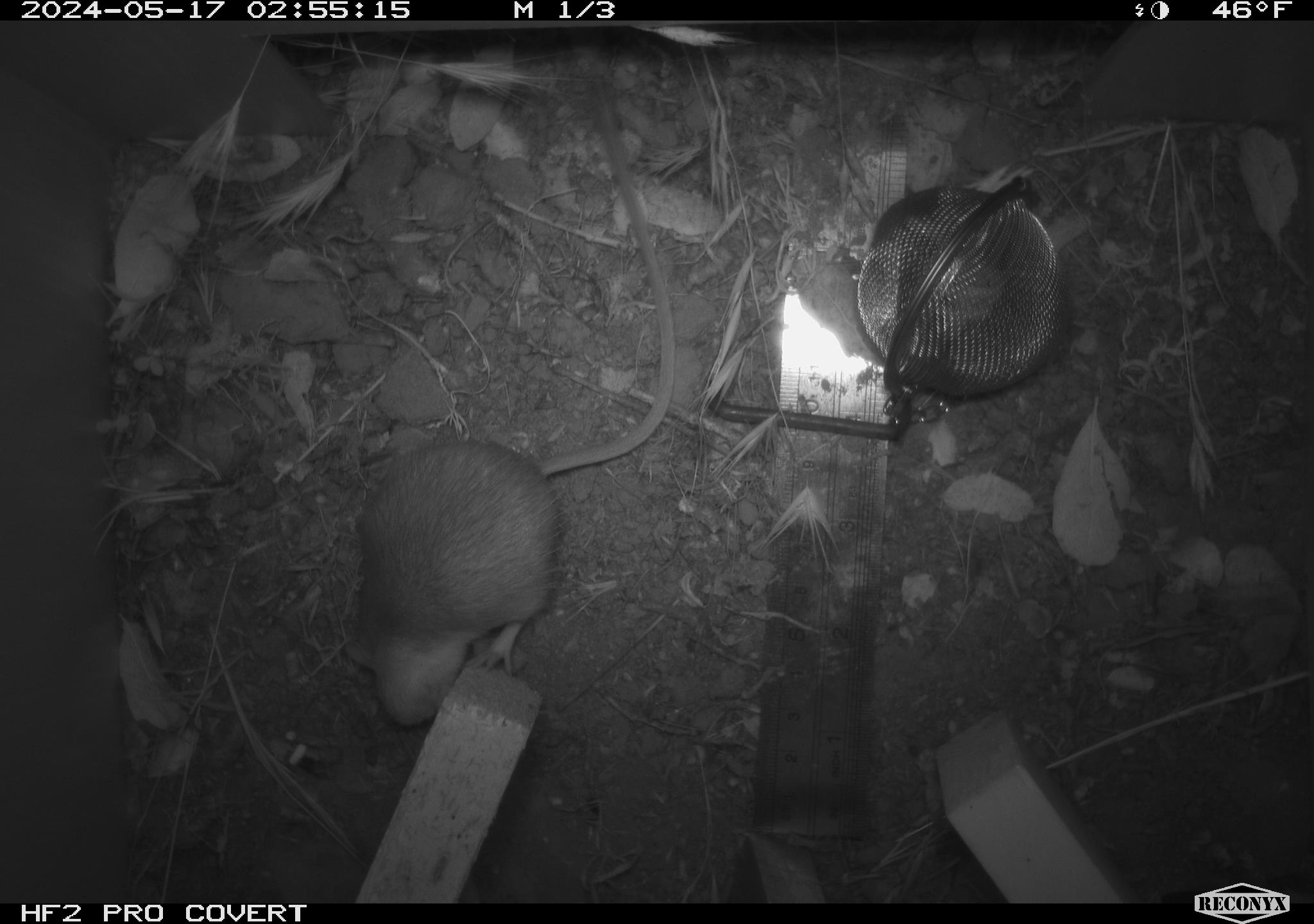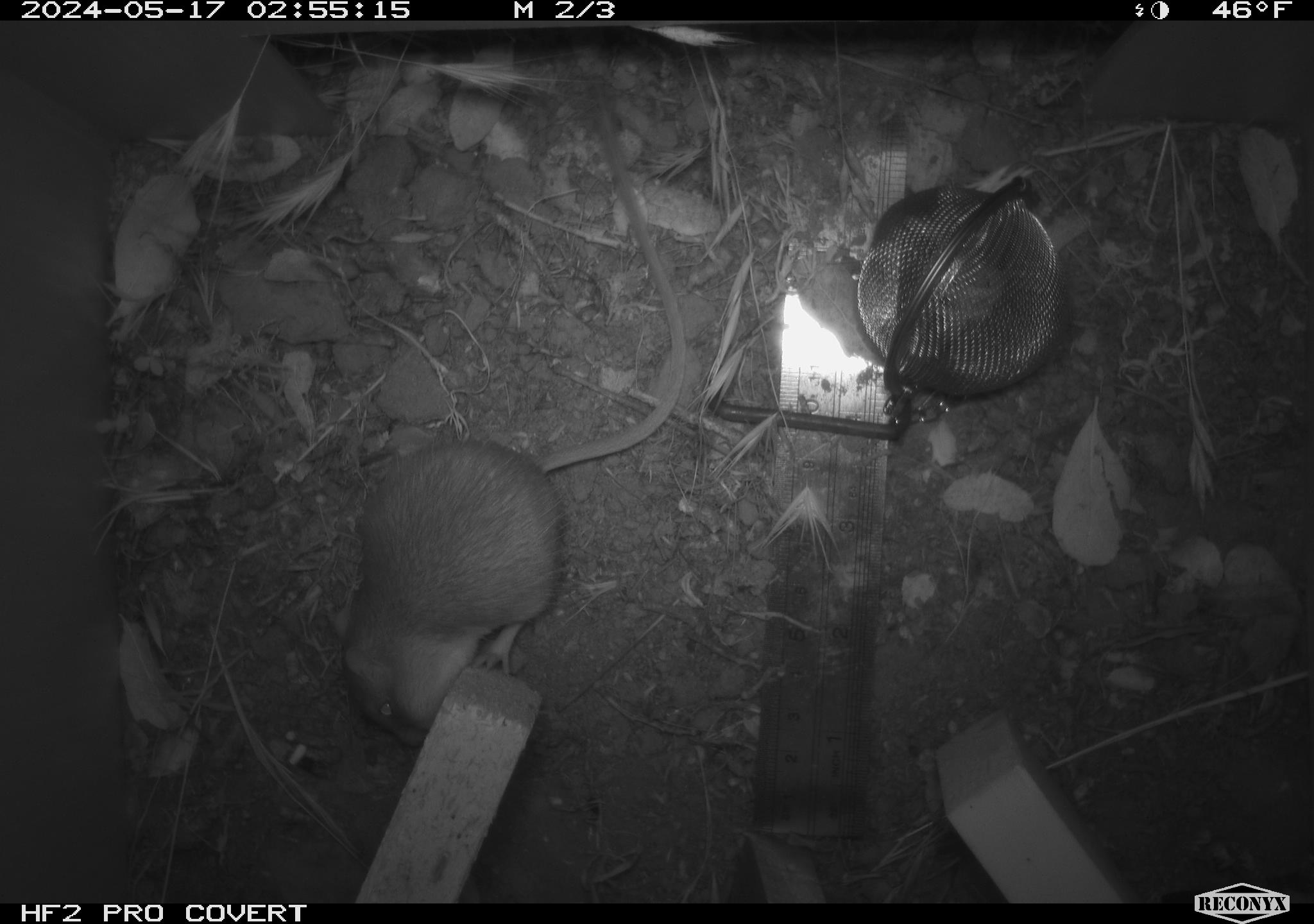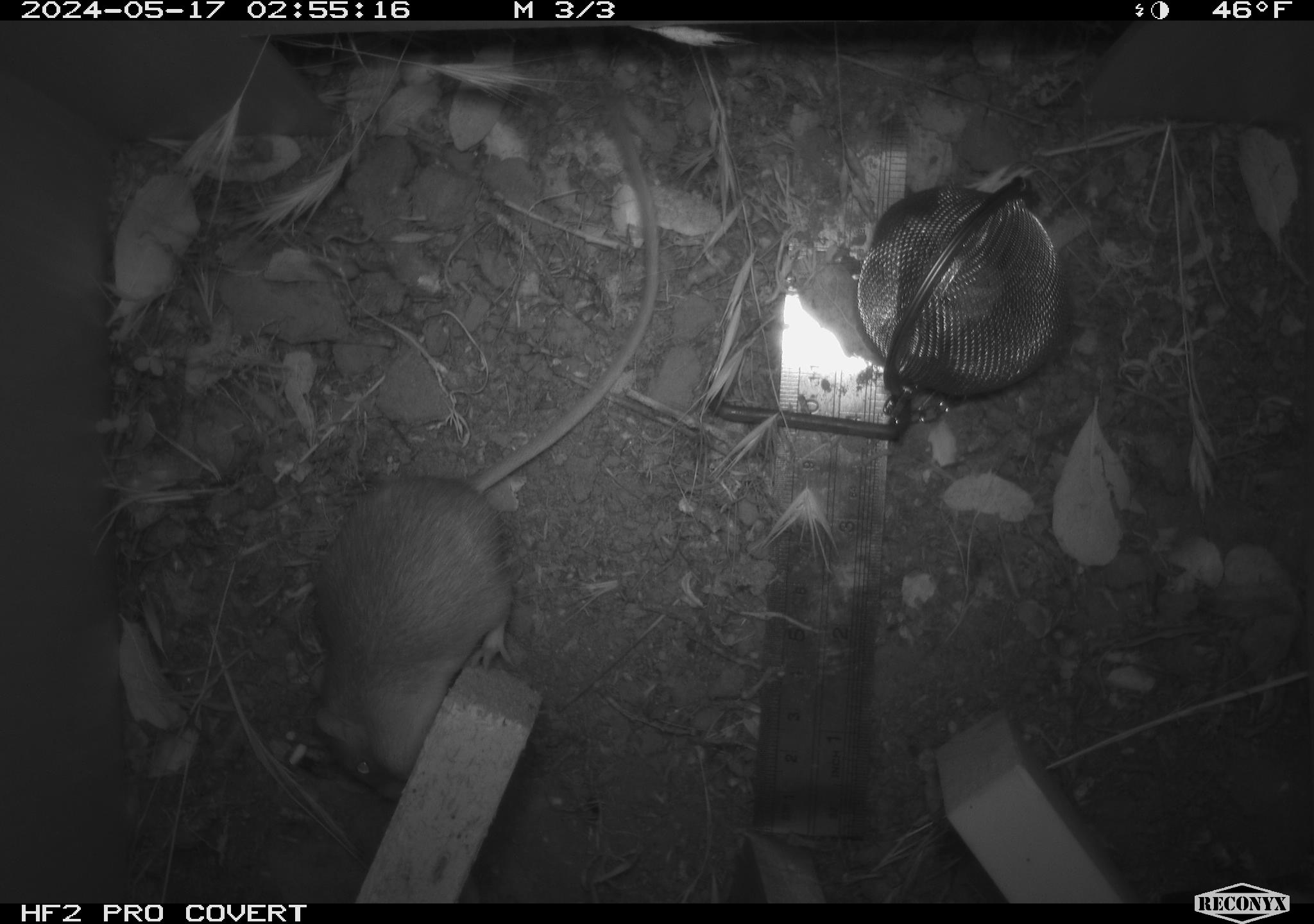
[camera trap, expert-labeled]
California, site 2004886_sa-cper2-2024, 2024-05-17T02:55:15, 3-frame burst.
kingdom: Animalia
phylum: Chordata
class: Mammalia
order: Rodentia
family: Heteromyidae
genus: Dipodomys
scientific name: Dipodomys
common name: kangaroo rats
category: dipodomys species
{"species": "dipodomys species (kangaroo rats) (Dipodomys)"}